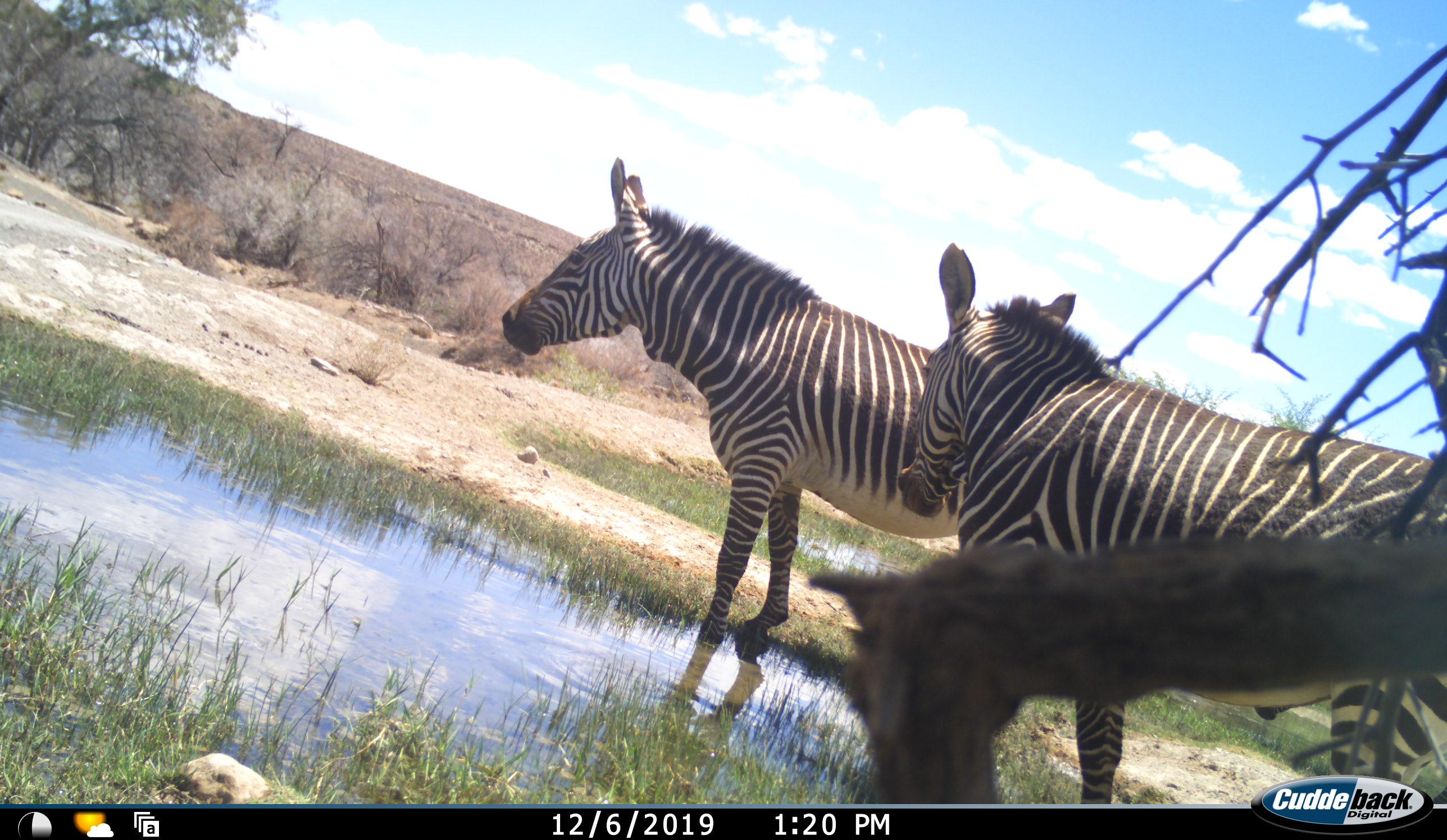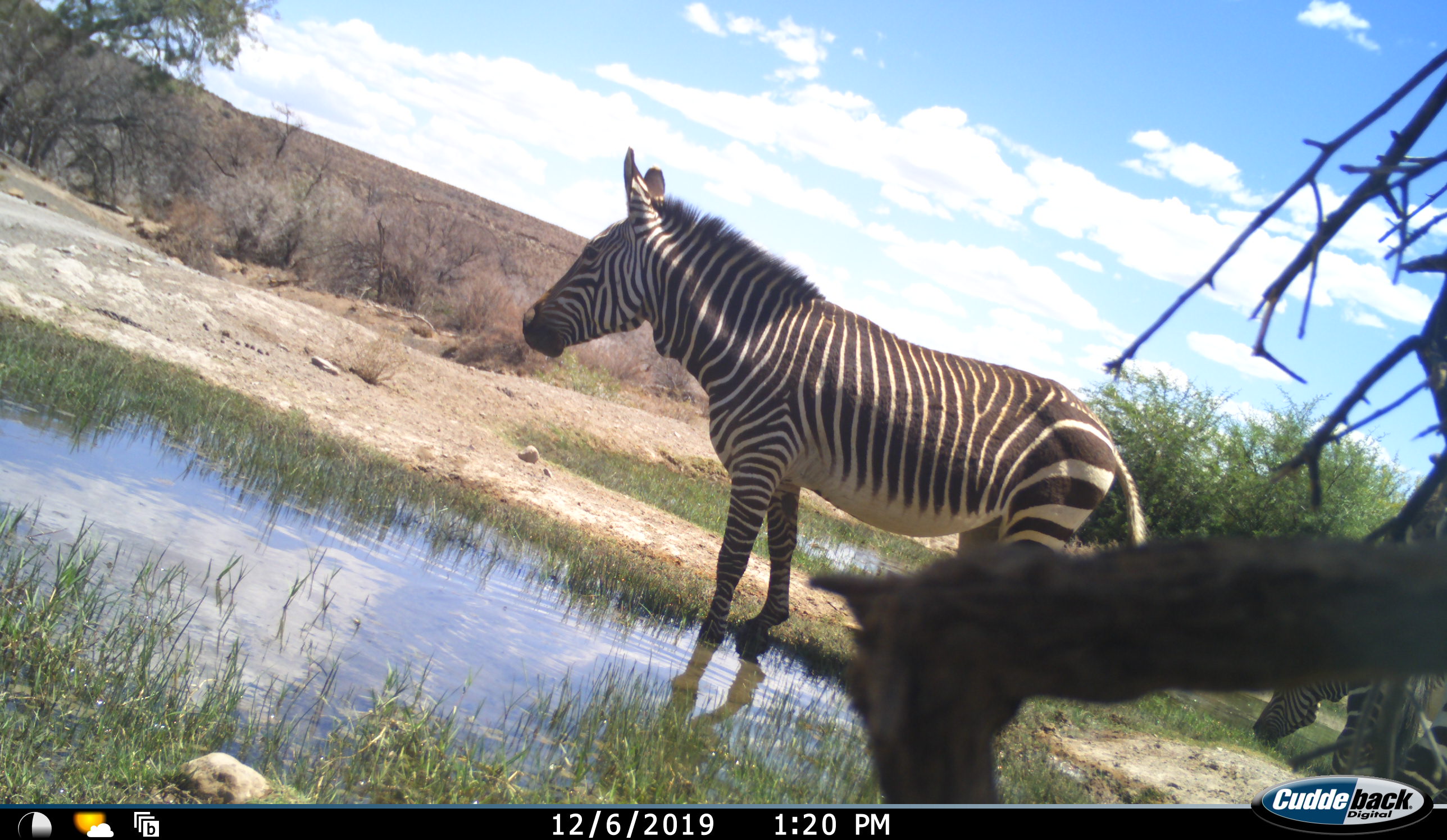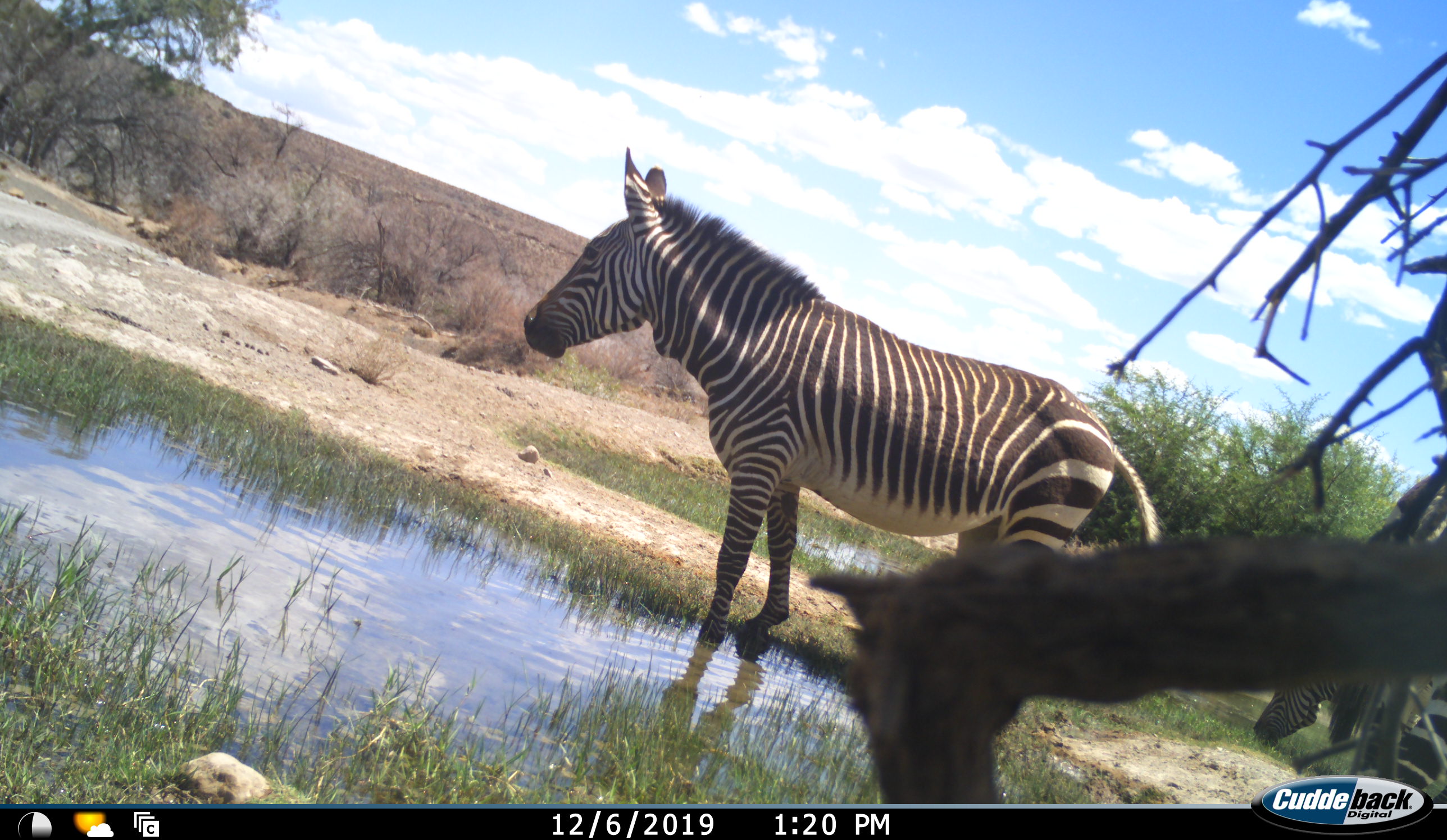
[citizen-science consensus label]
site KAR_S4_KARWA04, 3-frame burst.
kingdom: Animalia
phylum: Chordata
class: Mammalia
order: Perissodactyla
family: Equidae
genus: Equus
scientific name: Equus zebra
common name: mountain zebra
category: zebramountain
Zebramountain (mountain zebra) (Equus zebra), count 3. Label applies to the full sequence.